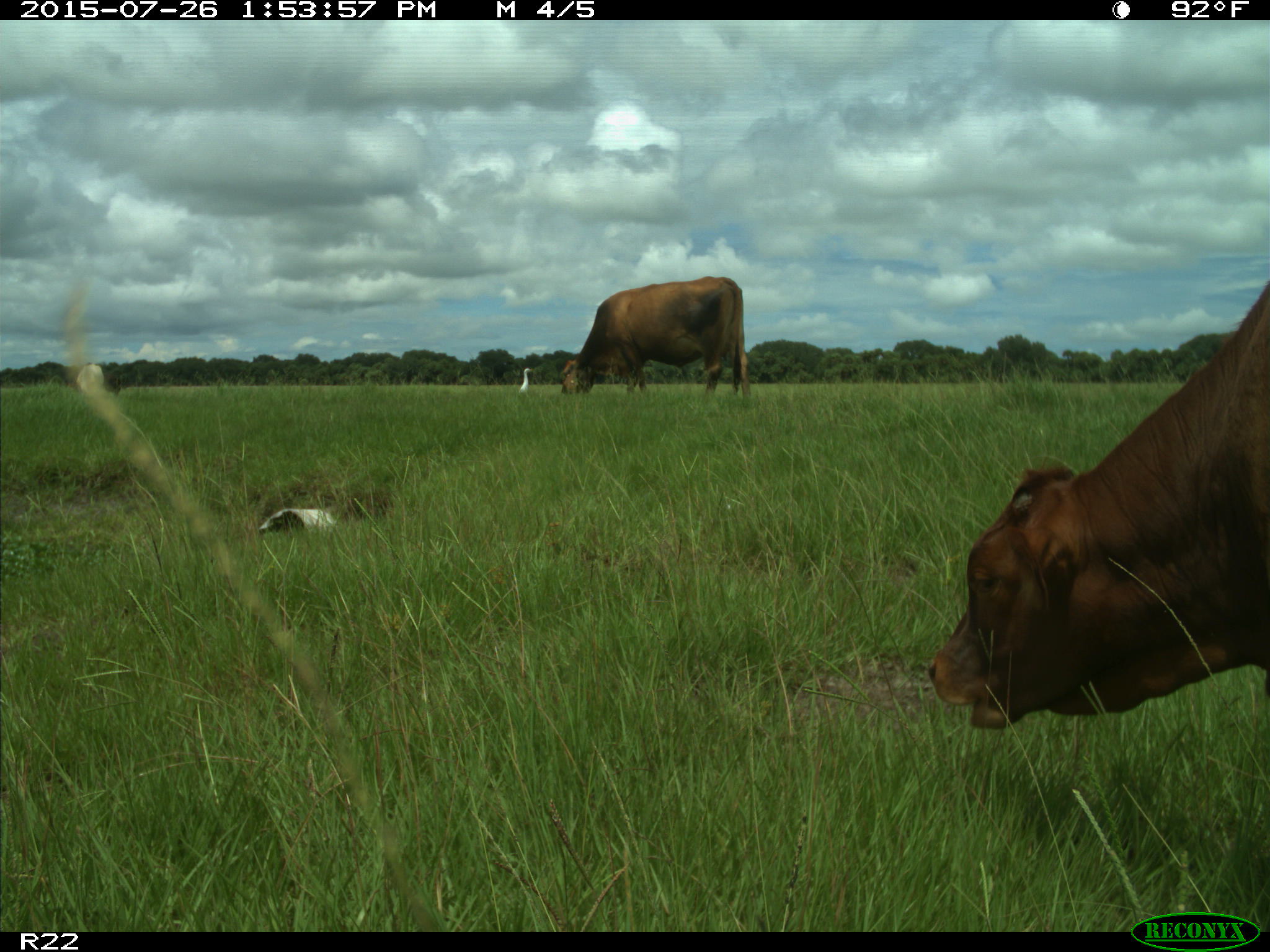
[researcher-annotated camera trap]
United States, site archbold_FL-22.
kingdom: Animalia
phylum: Chordata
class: Mammalia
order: Artiodactyla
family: Bovidae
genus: Bos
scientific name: Bos taurus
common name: domestic cow